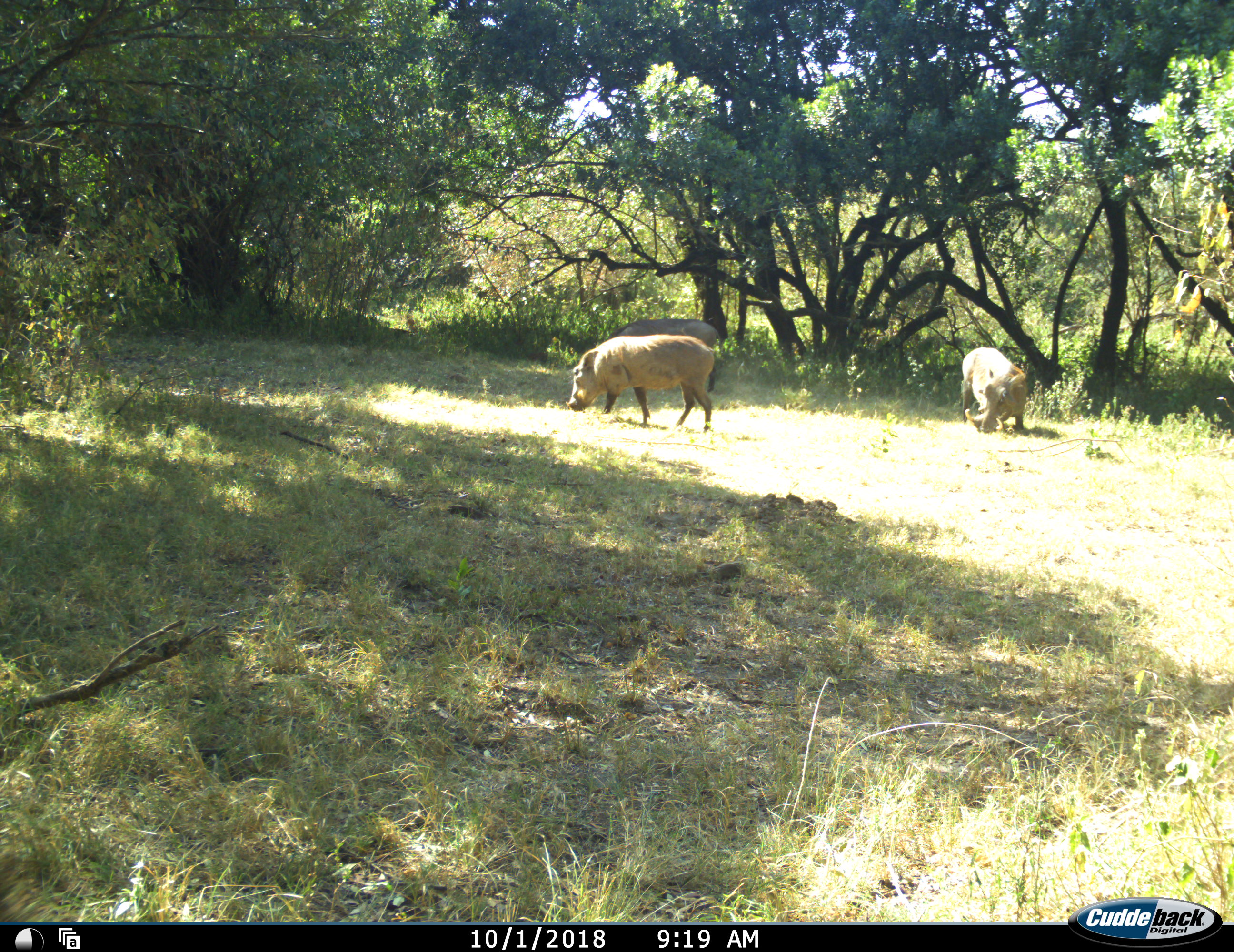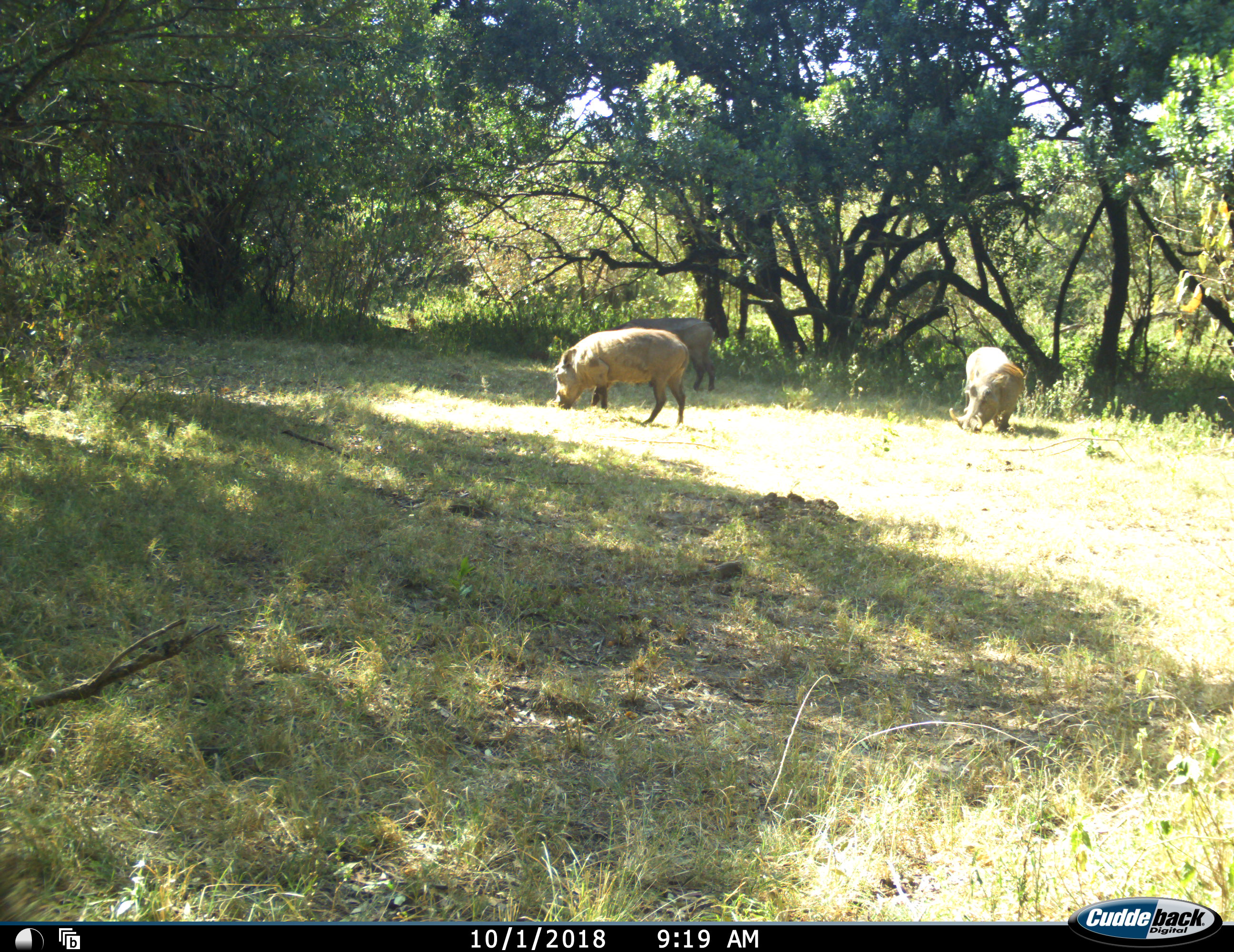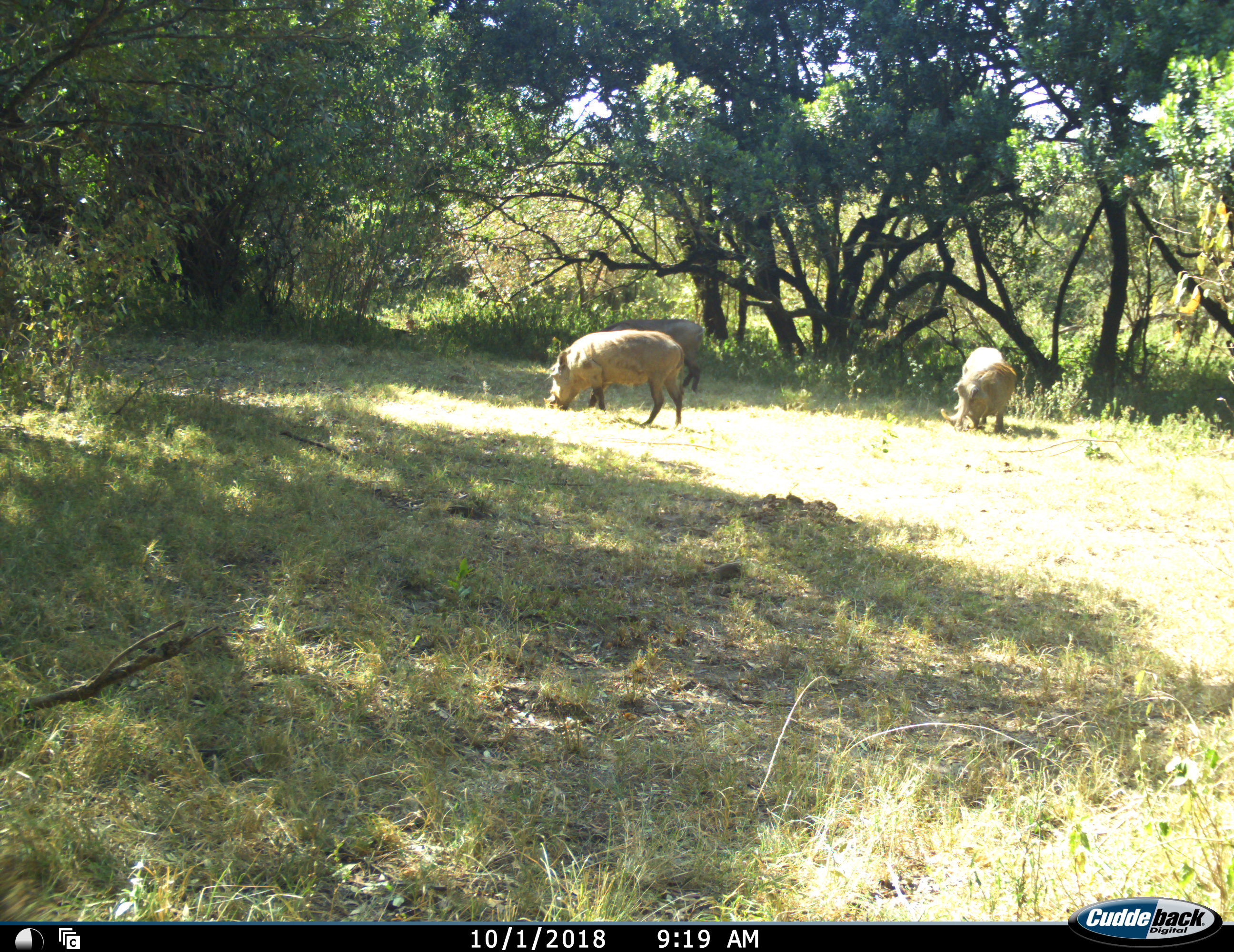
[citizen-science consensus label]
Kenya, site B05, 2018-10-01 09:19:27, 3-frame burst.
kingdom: Animalia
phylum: Chordata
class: Mammalia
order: Artiodactyla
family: Suidae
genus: Phacochoerus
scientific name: Phacochoerus africanus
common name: warthog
Warthog (Phacochoerus africanus), count 3. Behavior (volunteer vote fractions): standing 0%, resting 0%, moving 30%, interacting 0%. Young present (vote fraction): 0%. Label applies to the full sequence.